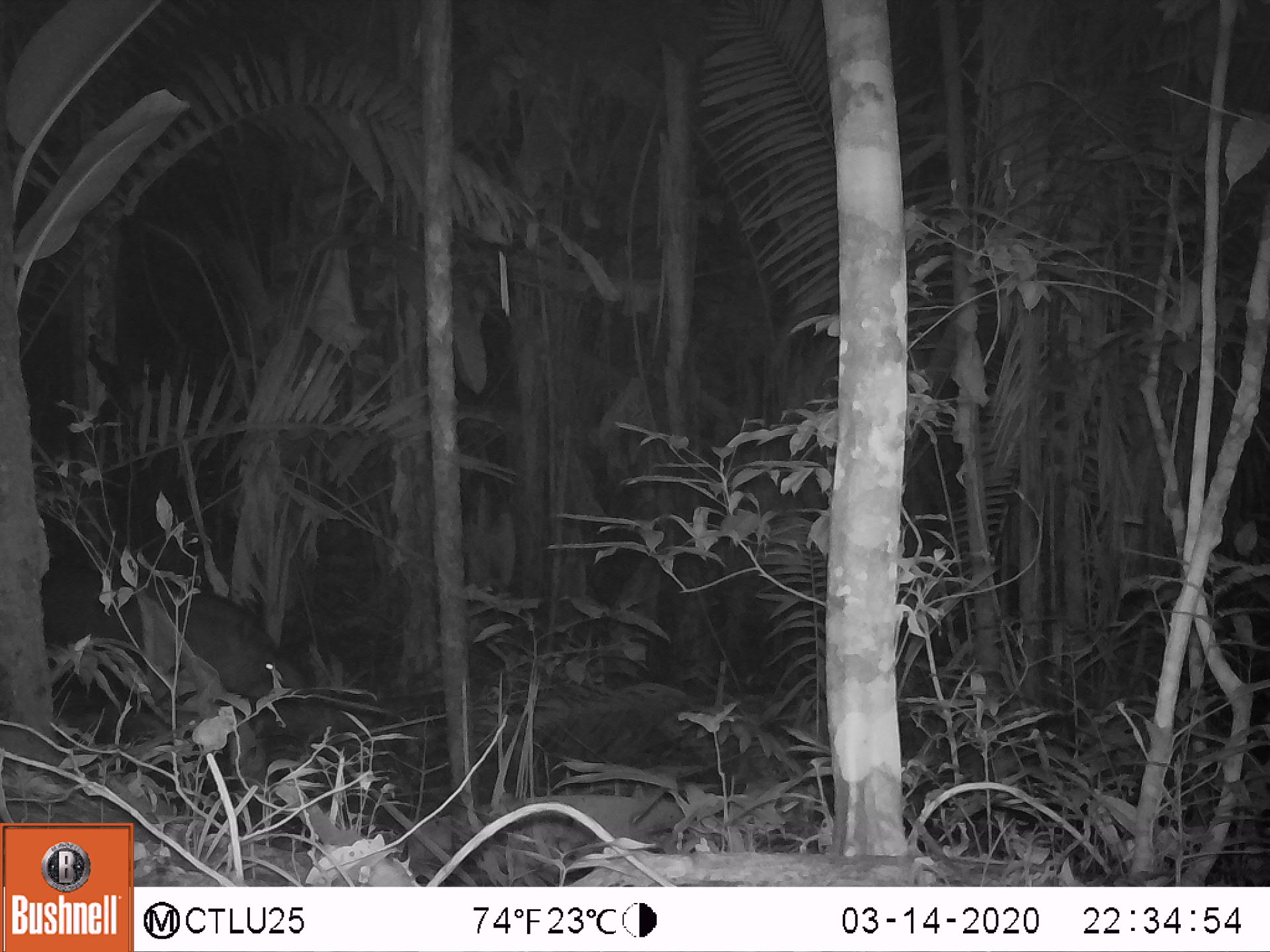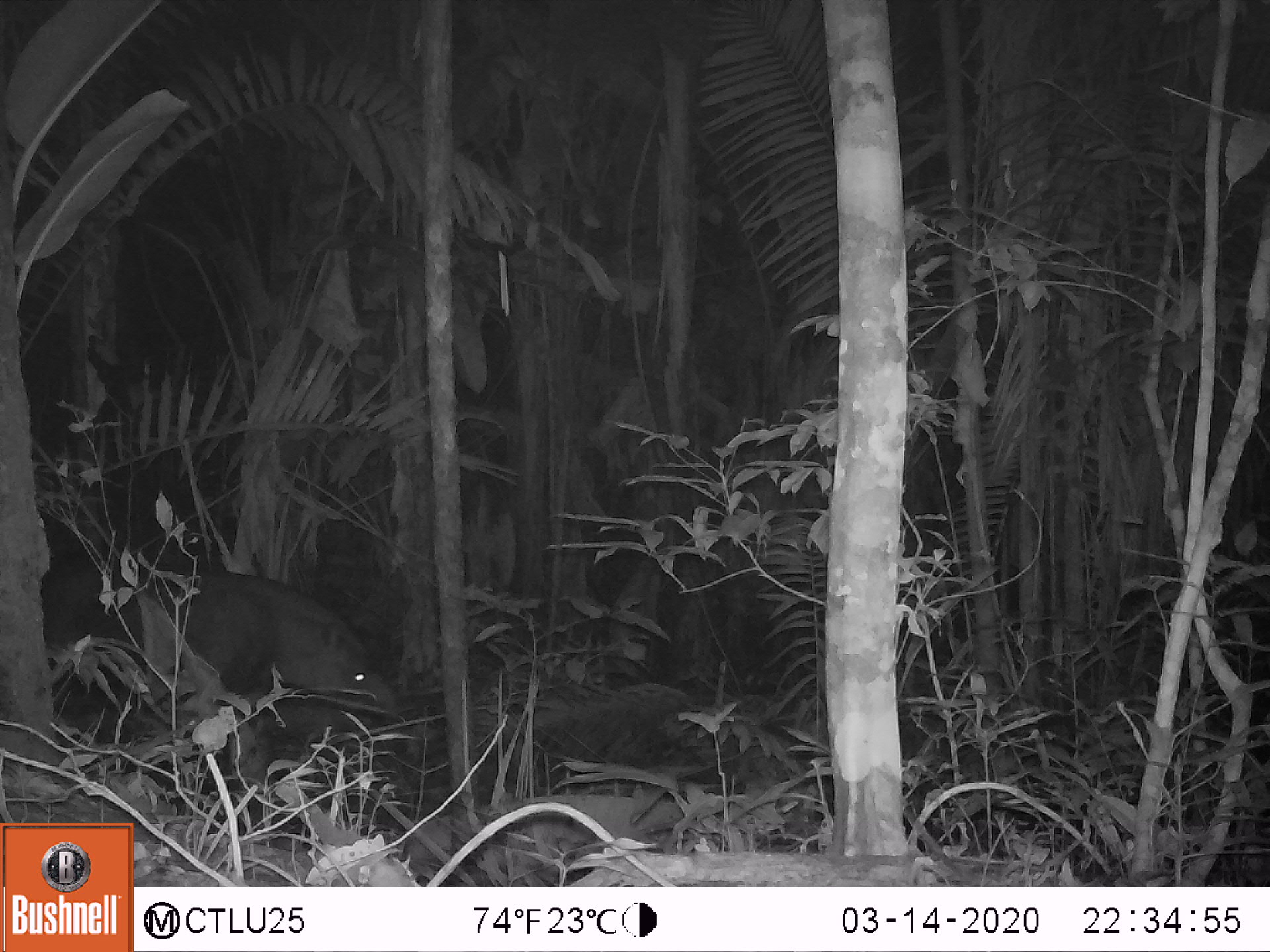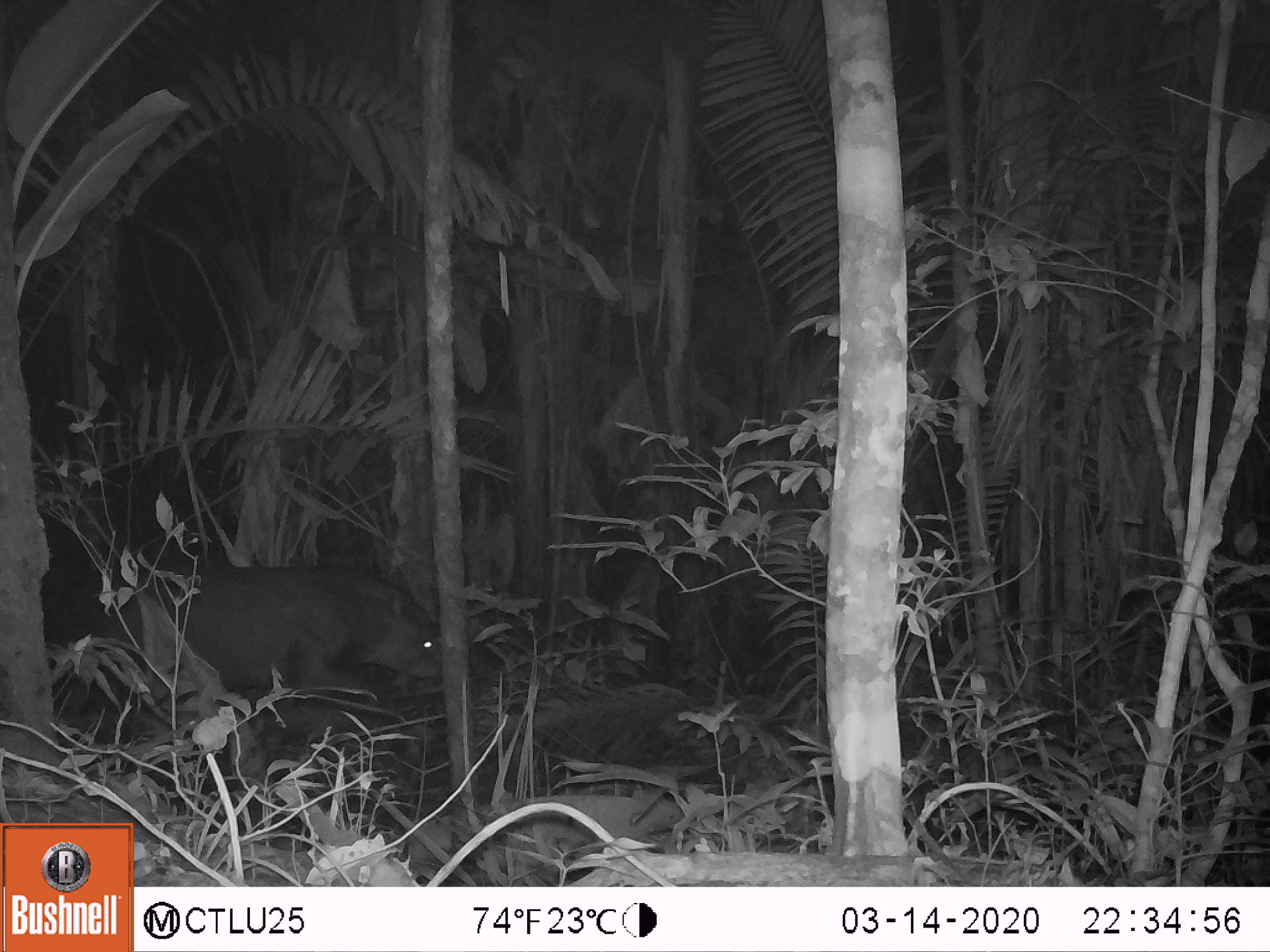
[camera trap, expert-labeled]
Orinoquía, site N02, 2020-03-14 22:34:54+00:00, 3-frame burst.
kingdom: Animalia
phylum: Chordata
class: Mammalia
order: Perissodactyla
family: Tapiridae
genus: Tapirus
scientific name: Tapirus terrestris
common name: lowland tapir